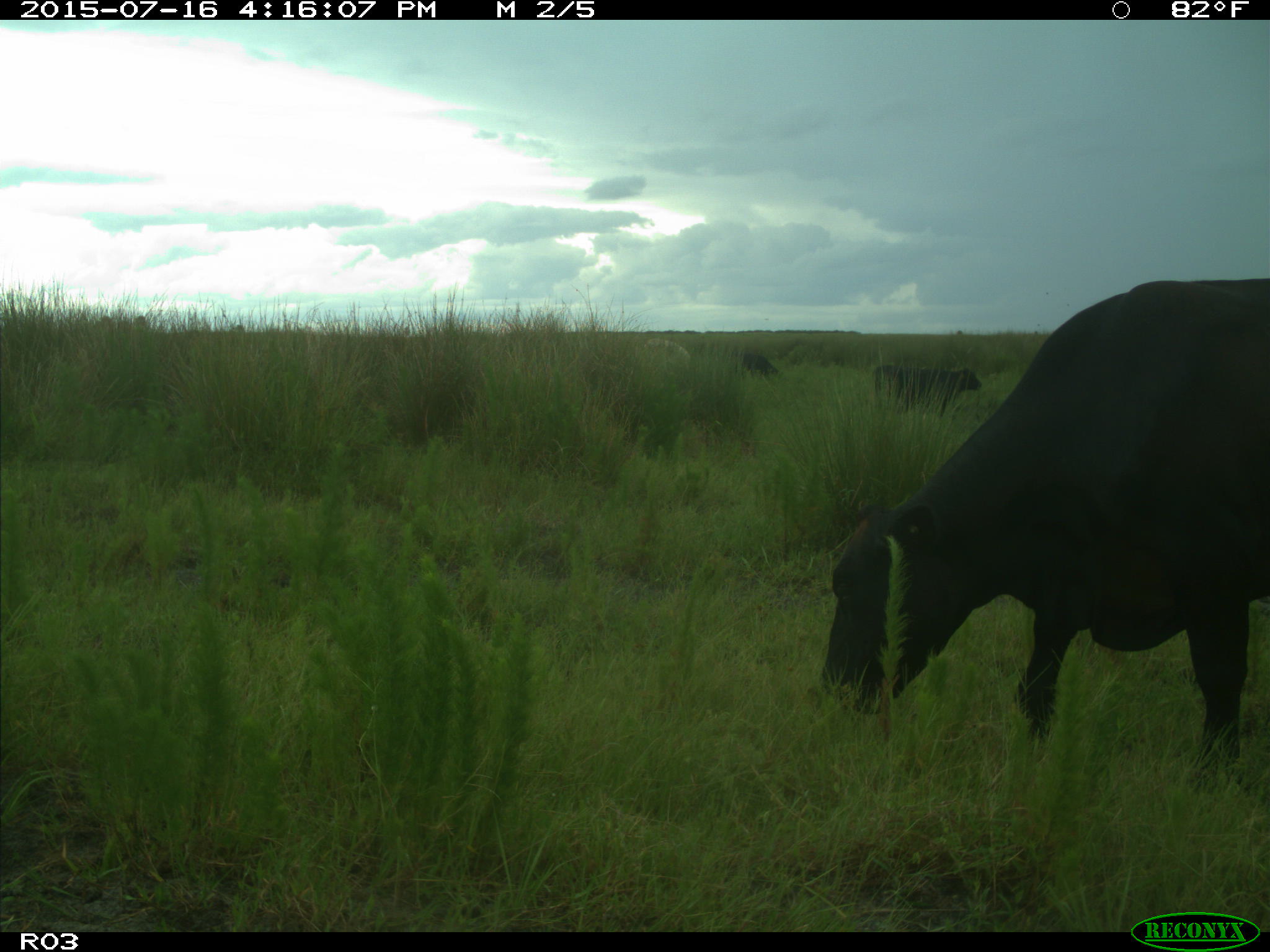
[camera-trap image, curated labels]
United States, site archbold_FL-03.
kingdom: Animalia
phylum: Chordata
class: Mammalia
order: Artiodactyla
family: Bovidae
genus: Bos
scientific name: Bos taurus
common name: domestic cow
Bos taurus (domestic cow).